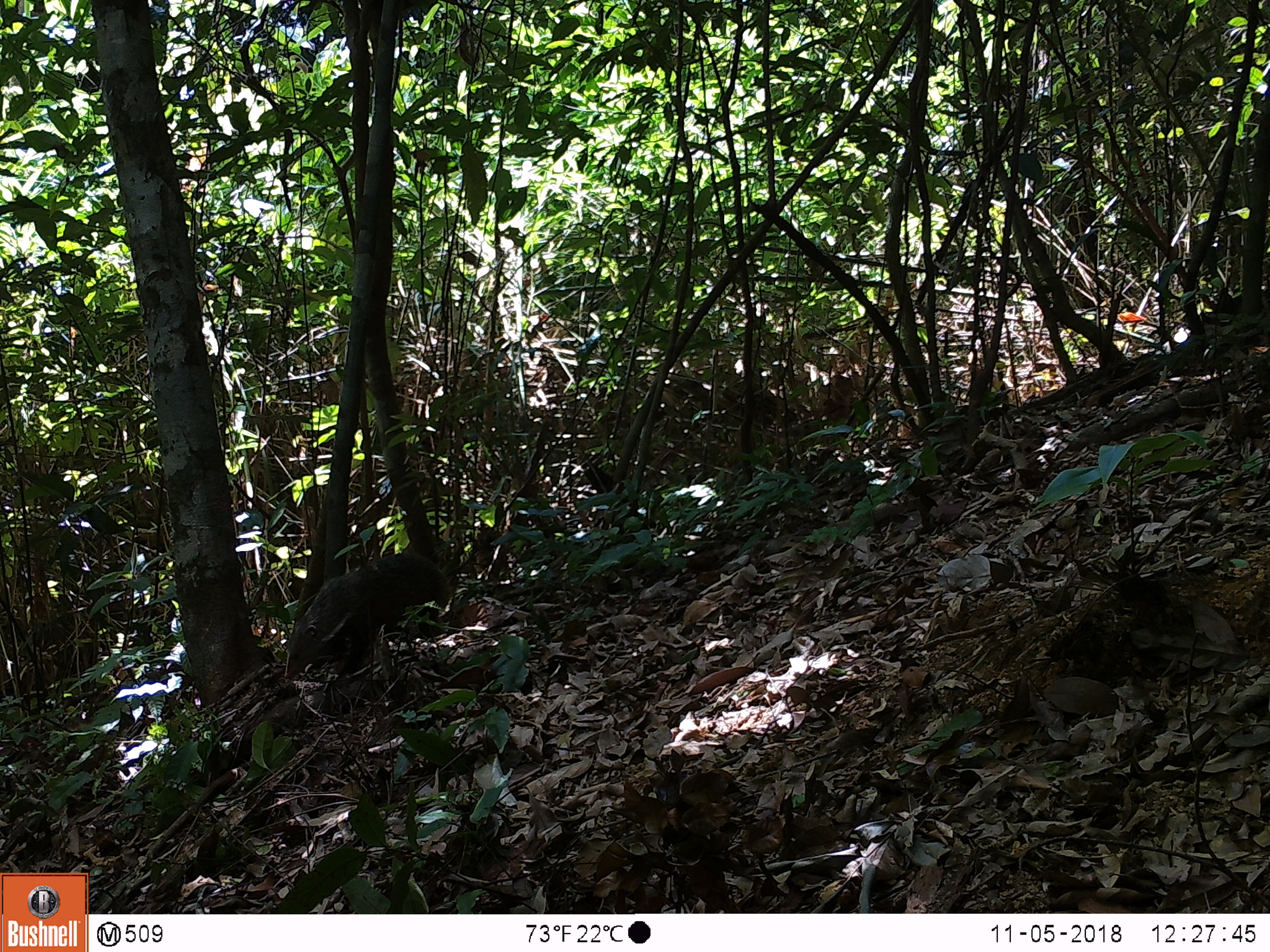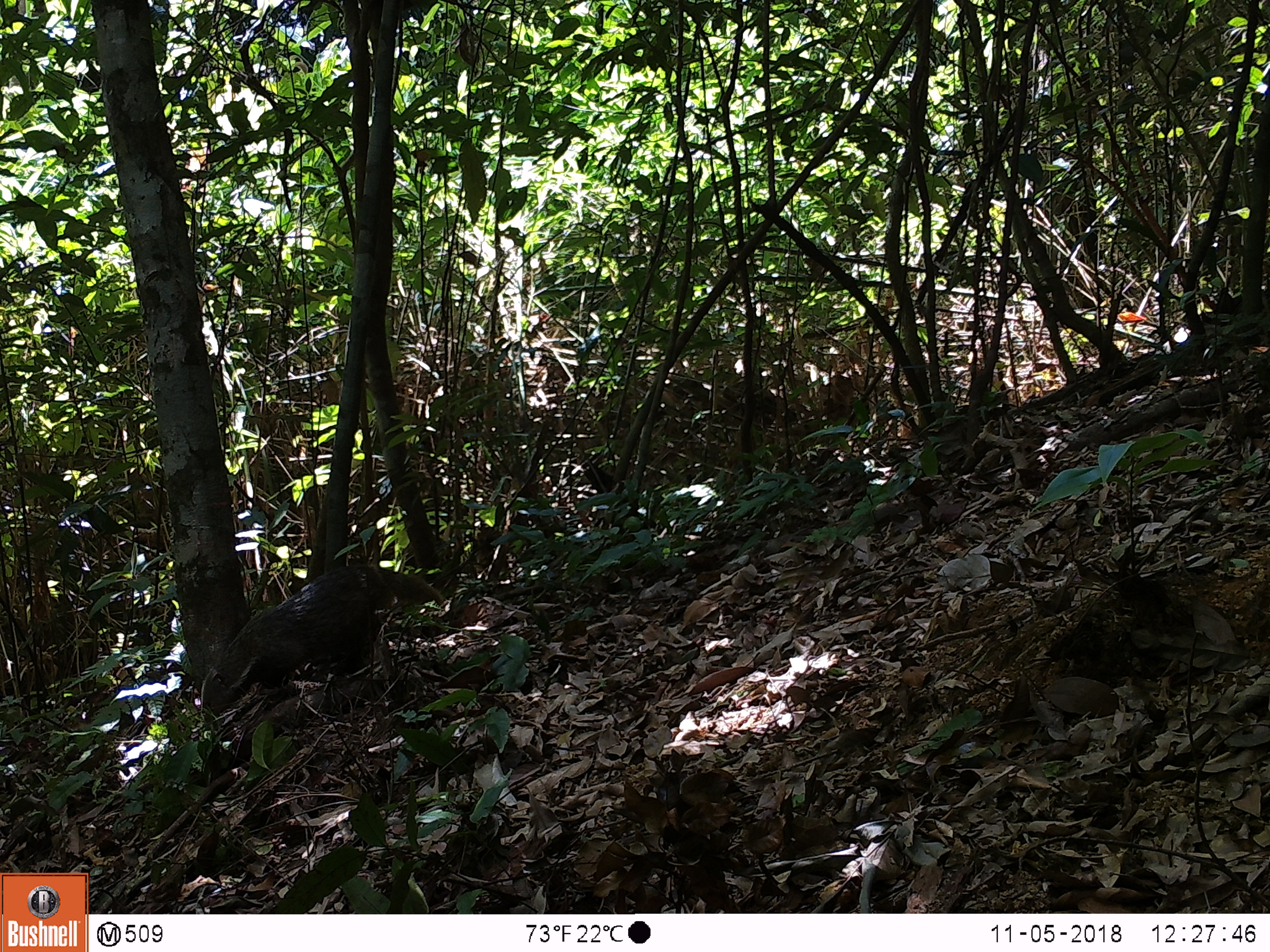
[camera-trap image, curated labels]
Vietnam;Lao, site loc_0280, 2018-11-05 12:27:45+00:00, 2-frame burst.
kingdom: Animalia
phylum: Chordata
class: Mammalia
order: Carnivora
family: Herpestidae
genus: Urva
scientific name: Urva urva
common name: crab-eating mongoose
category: crab eating mongoose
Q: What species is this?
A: Crab eating mongoose (crab-eating mongoose) (Urva urva).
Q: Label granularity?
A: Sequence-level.